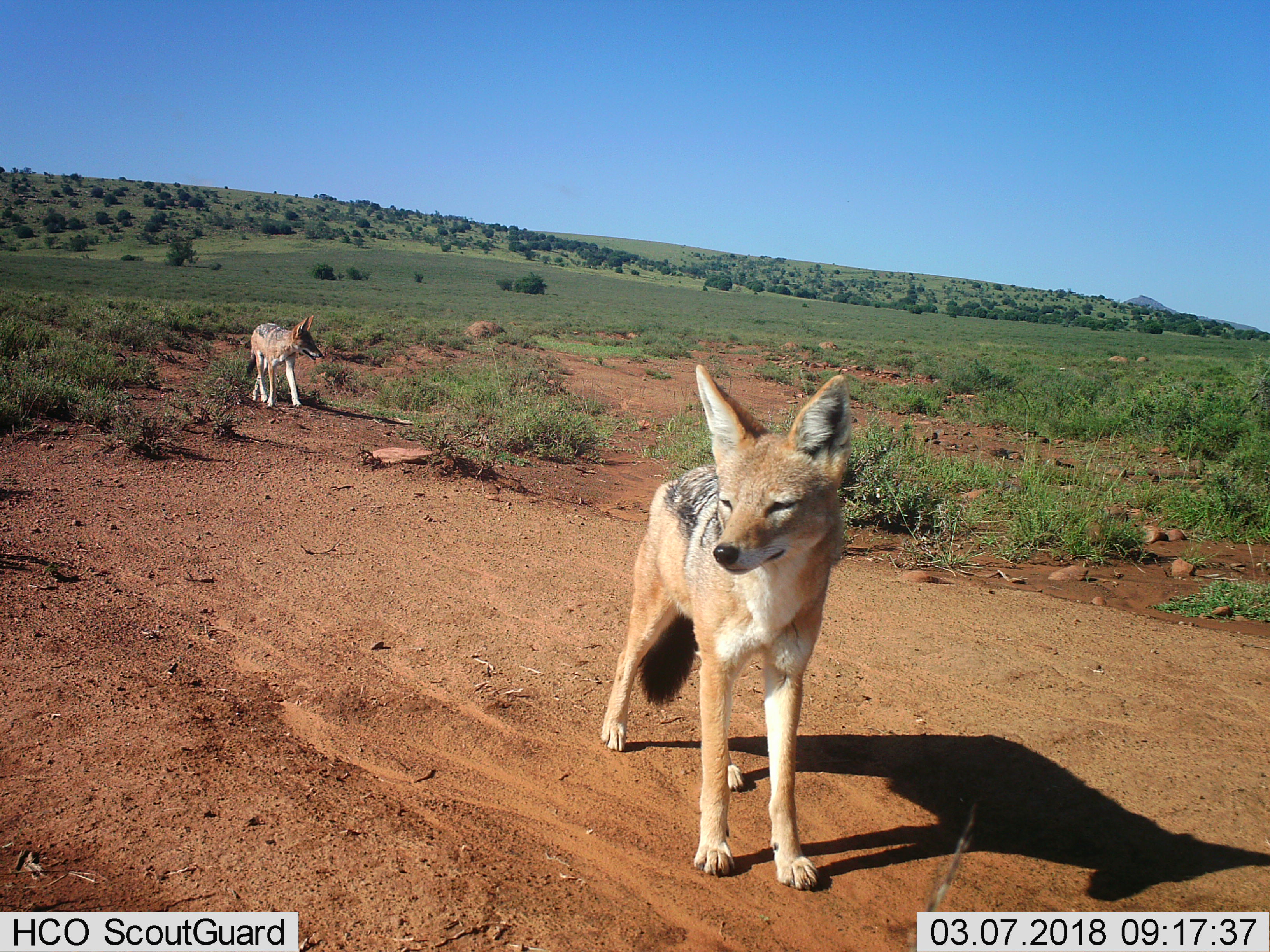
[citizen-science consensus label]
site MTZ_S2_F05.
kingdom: Animalia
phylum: Chordata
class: Mammalia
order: Carnivora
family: Canidae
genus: Lupulella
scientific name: Lupulella mesomelas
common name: black-backed jackal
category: jackalblackbacked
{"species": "jackalblackbacked (black-backed jackal) (Lupulella mesomelas)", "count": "2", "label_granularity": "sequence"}